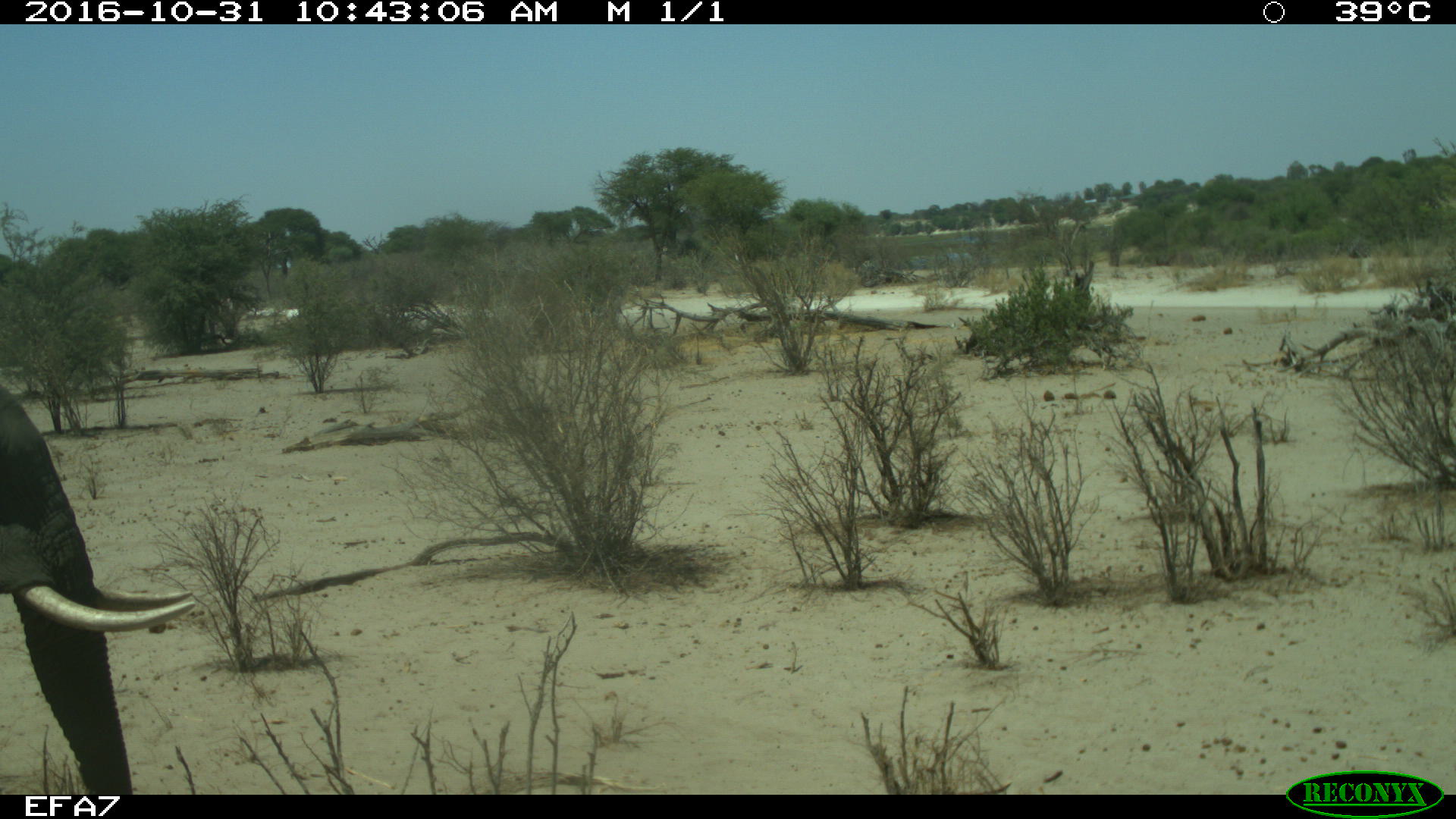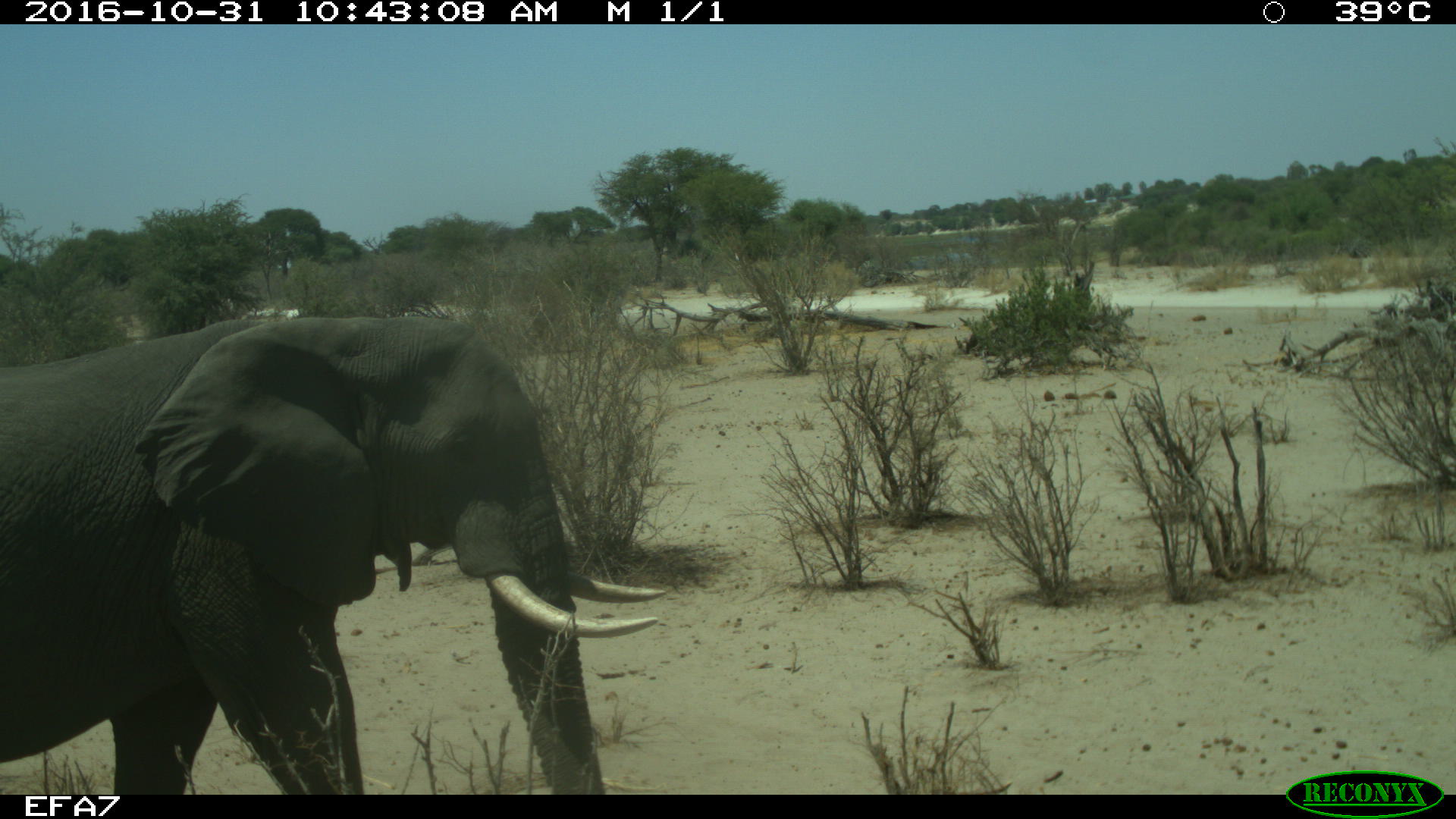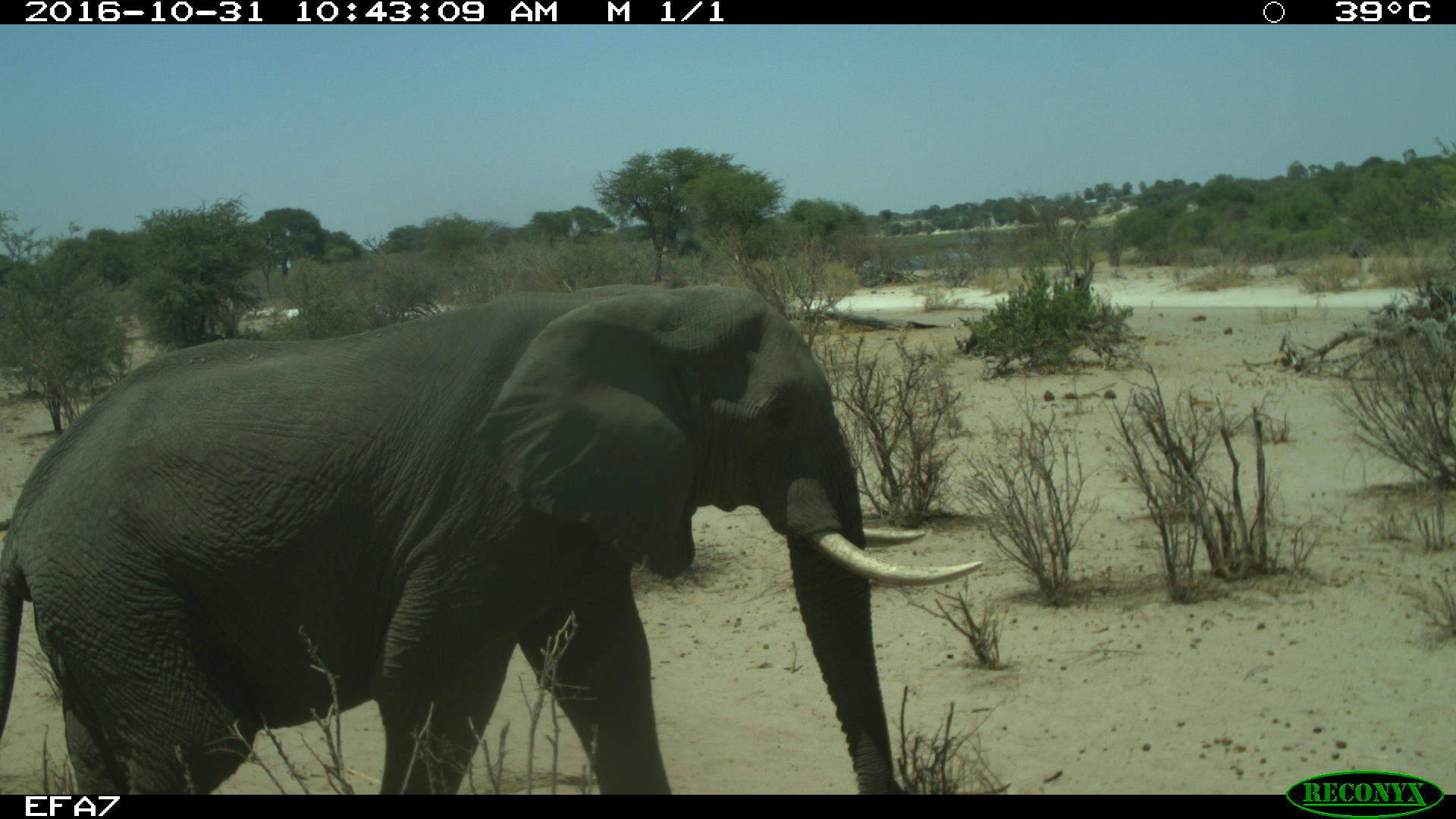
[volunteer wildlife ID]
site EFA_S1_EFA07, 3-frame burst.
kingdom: Animalia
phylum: Chordata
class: Mammalia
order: Proboscidea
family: Elephantidae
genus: Loxodonta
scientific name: Loxodonta africana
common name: african bush elephant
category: elephant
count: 1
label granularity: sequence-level